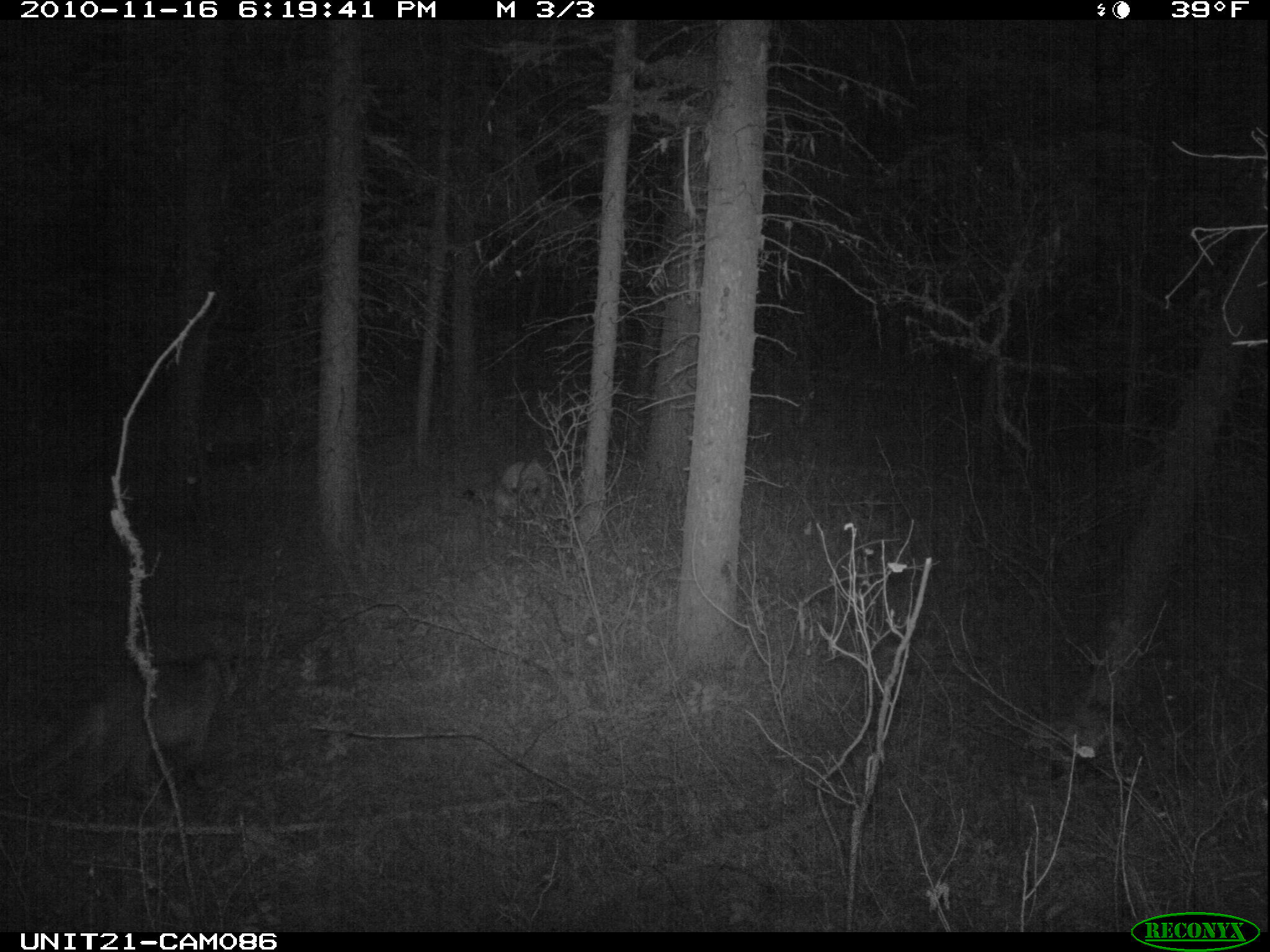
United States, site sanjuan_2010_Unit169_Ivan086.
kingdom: Animalia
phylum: Chordata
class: Mammalia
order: Carnivora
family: Felidae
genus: Puma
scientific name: Puma concolor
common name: mountain lion